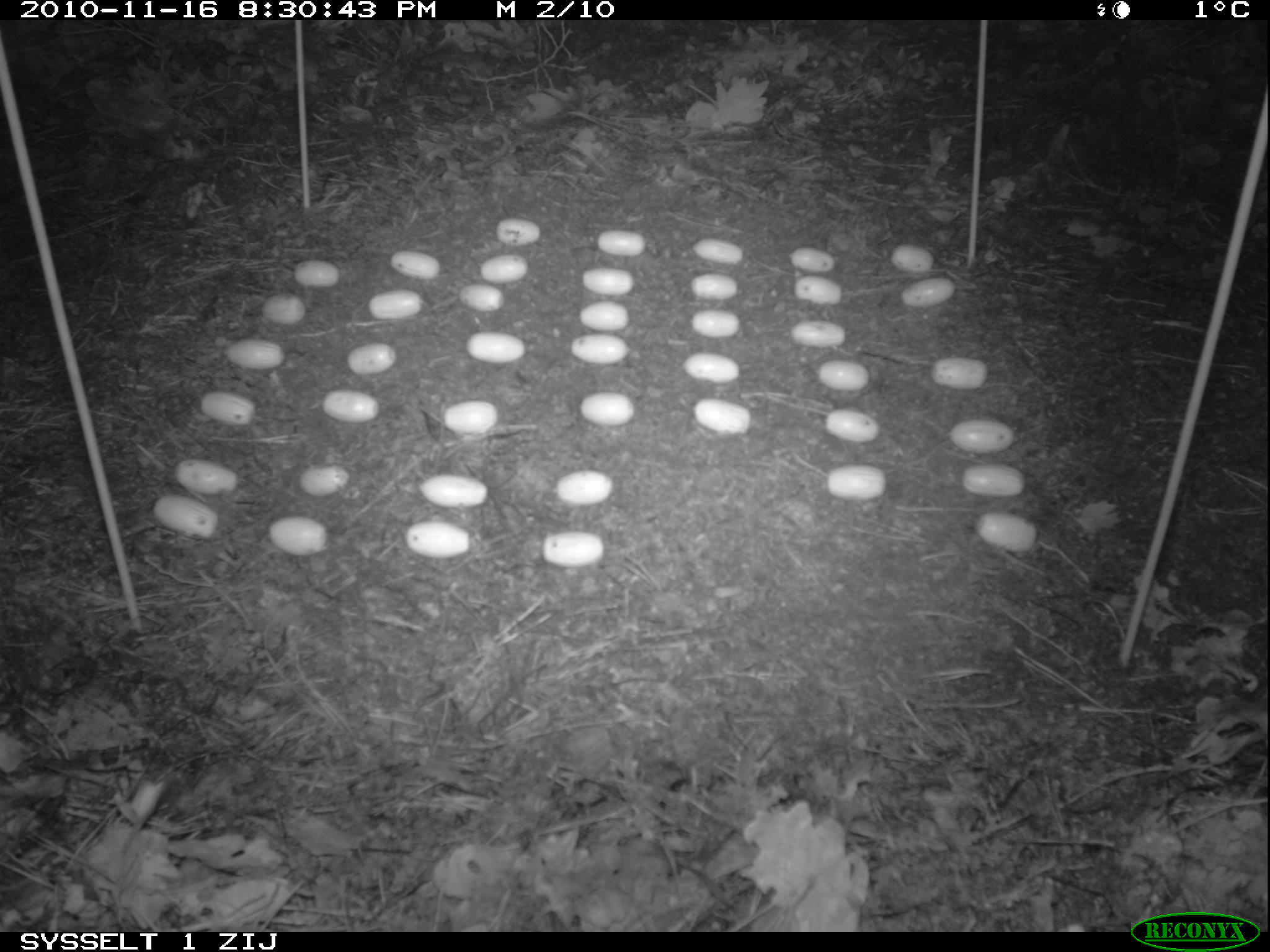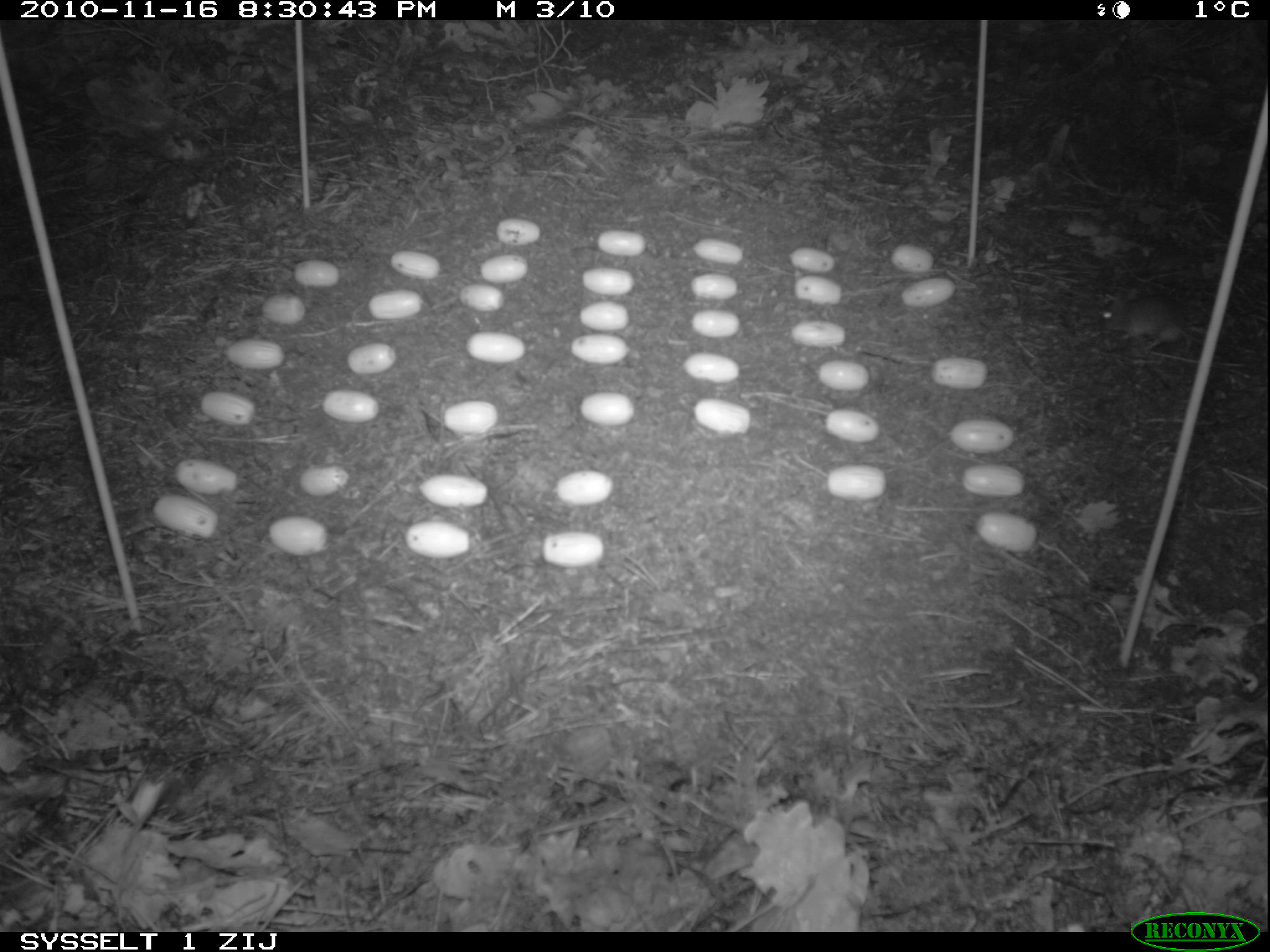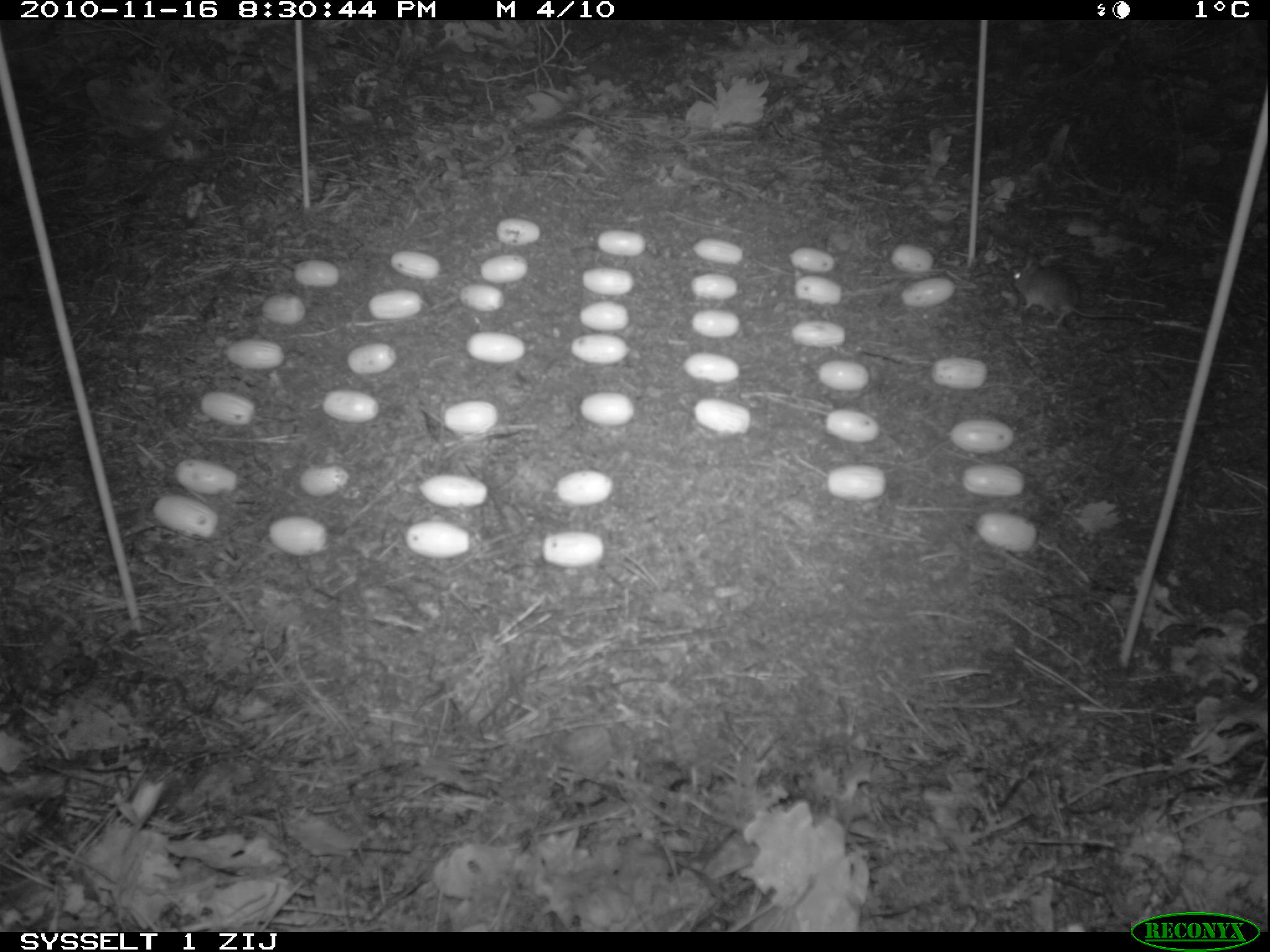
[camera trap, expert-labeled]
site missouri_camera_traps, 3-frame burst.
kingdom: Animalia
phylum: Chordata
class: Mammalia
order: Rodentia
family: Muridae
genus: Apodemus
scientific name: Apodemus sylvaticus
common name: wood mouse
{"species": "wood mouse (Apodemus sylvaticus)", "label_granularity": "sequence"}